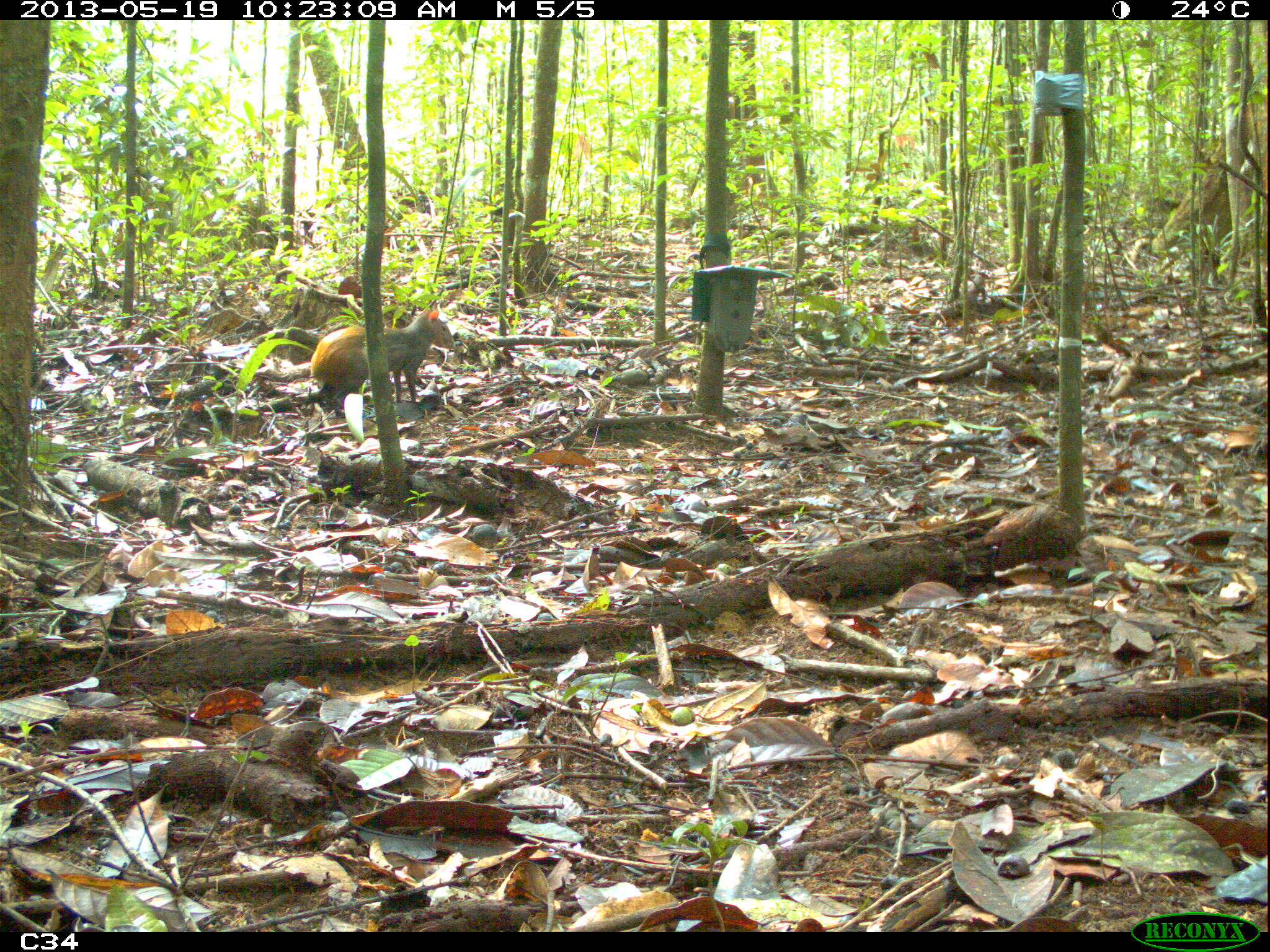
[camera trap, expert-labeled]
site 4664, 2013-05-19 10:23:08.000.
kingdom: Animalia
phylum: Chordata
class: Mammalia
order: Rodentia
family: Dasyproctidae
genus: Dasyprocta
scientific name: Dasyprocta leporina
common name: red-rumped agouti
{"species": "Dasyprocta leporina (red-rumped agouti)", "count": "1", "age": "adult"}